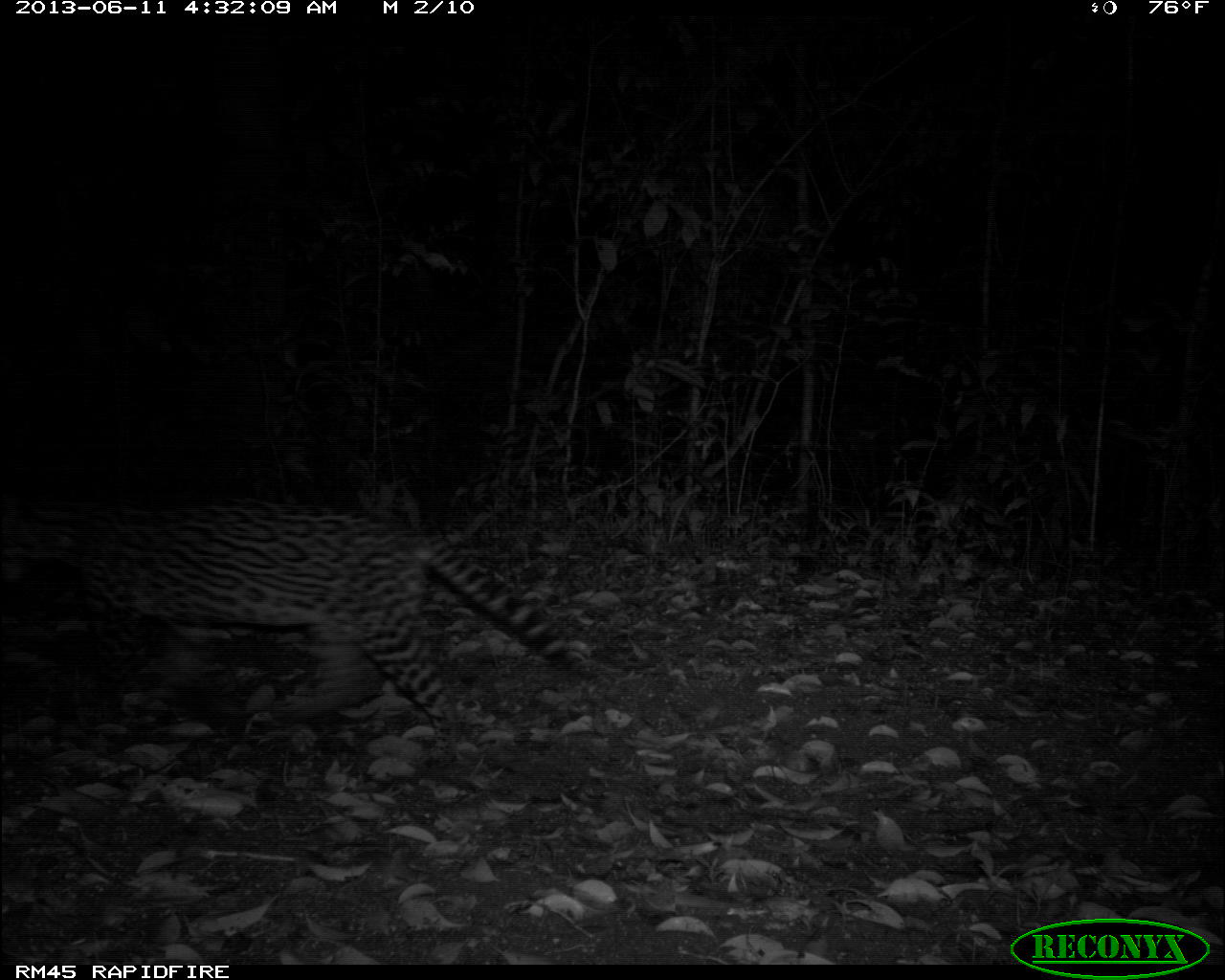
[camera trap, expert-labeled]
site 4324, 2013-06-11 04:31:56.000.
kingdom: Animalia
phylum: Chordata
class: Mammalia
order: Carnivora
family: Felidae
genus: Leopardus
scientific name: Leopardus pardalis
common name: ocelot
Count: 1.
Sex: female.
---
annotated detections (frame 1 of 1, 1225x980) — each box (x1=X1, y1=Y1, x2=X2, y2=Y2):
leopardus pardalis: (x1=0, y1=491, x2=592, y2=764)